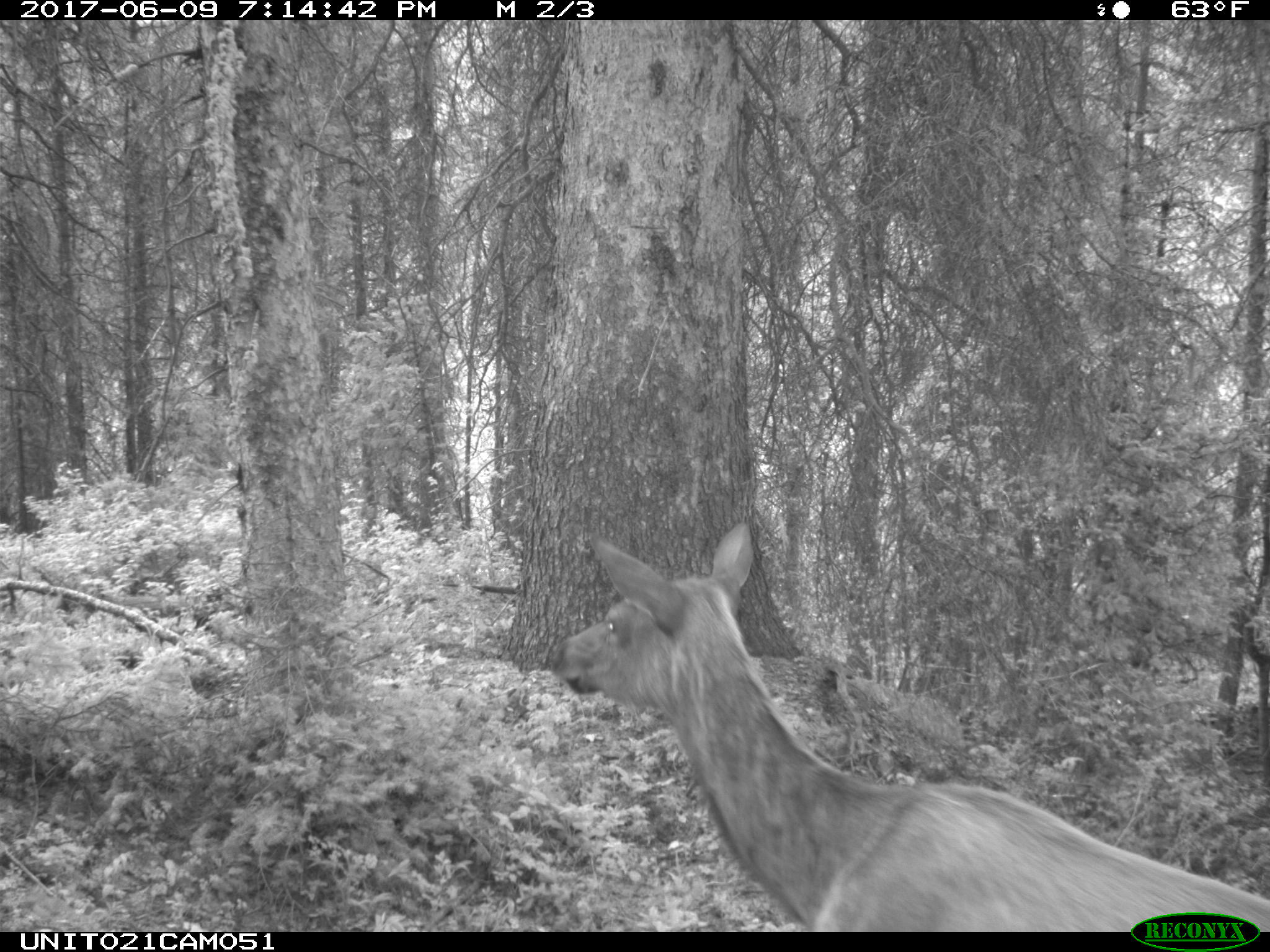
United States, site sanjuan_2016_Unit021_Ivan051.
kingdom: Animalia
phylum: Chordata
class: Mammalia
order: Artiodactyla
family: Cervidae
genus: Cervus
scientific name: Cervus elaphus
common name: red deer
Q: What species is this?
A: Cervus elaphus (red deer).